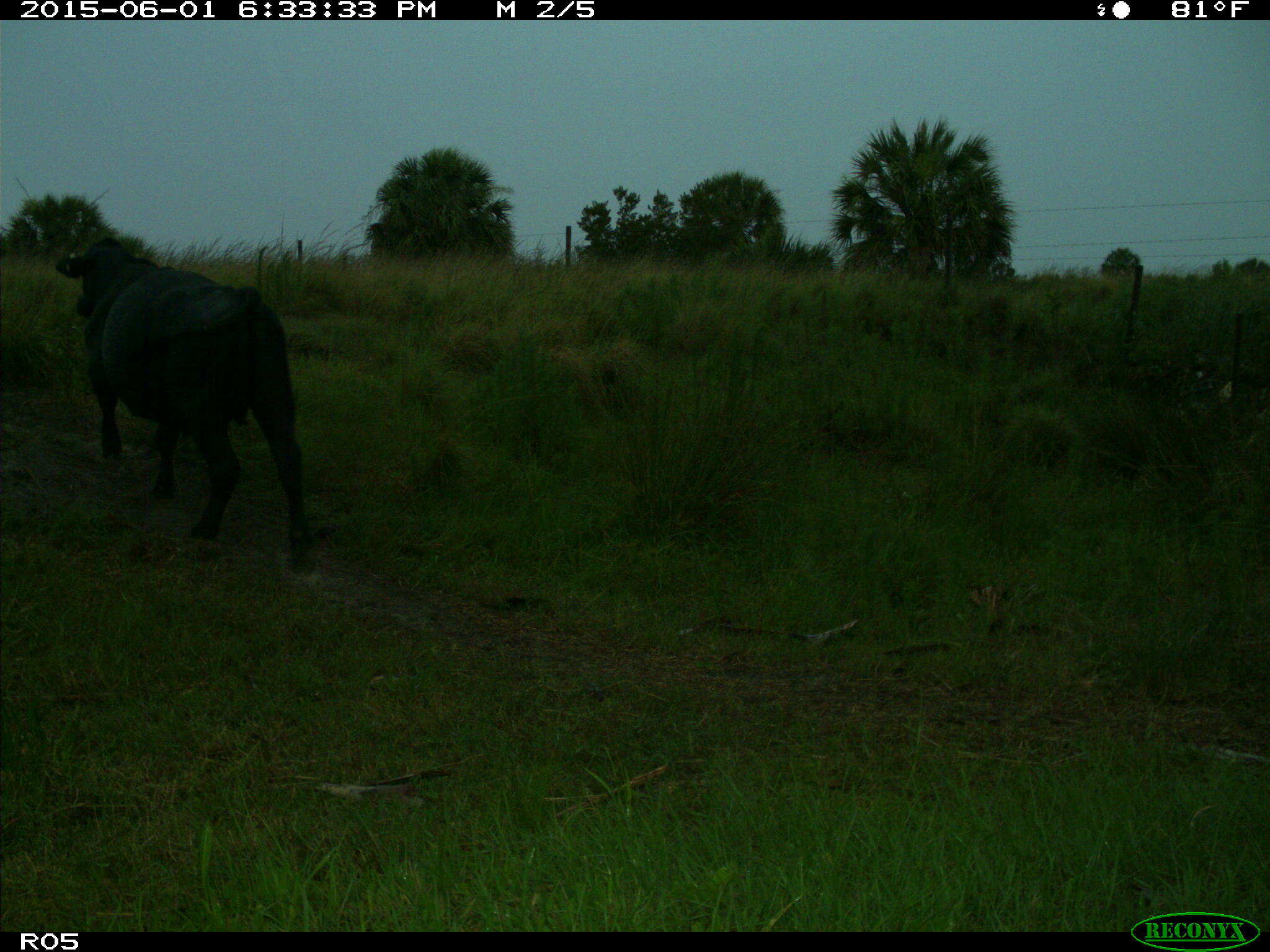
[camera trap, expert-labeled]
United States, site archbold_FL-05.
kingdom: Animalia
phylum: Chordata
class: Mammalia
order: Artiodactyla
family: Bovidae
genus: Bos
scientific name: Bos taurus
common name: domestic cow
Bos taurus (domestic cow).